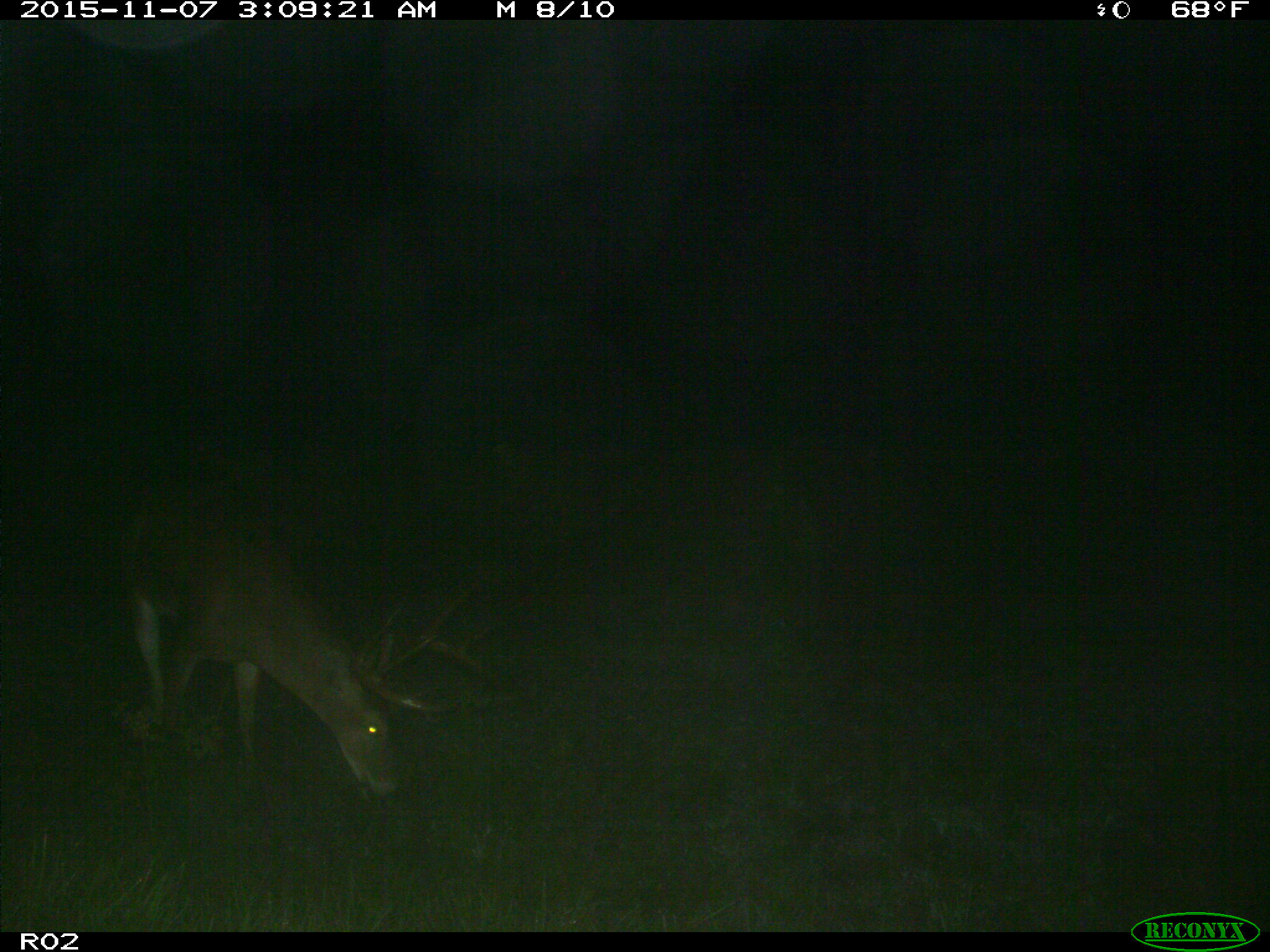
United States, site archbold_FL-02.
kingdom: Animalia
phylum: Chordata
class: Mammalia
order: Artiodactyla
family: Cervidae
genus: Odocoileus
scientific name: Odocoileus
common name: deer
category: unidentified deer